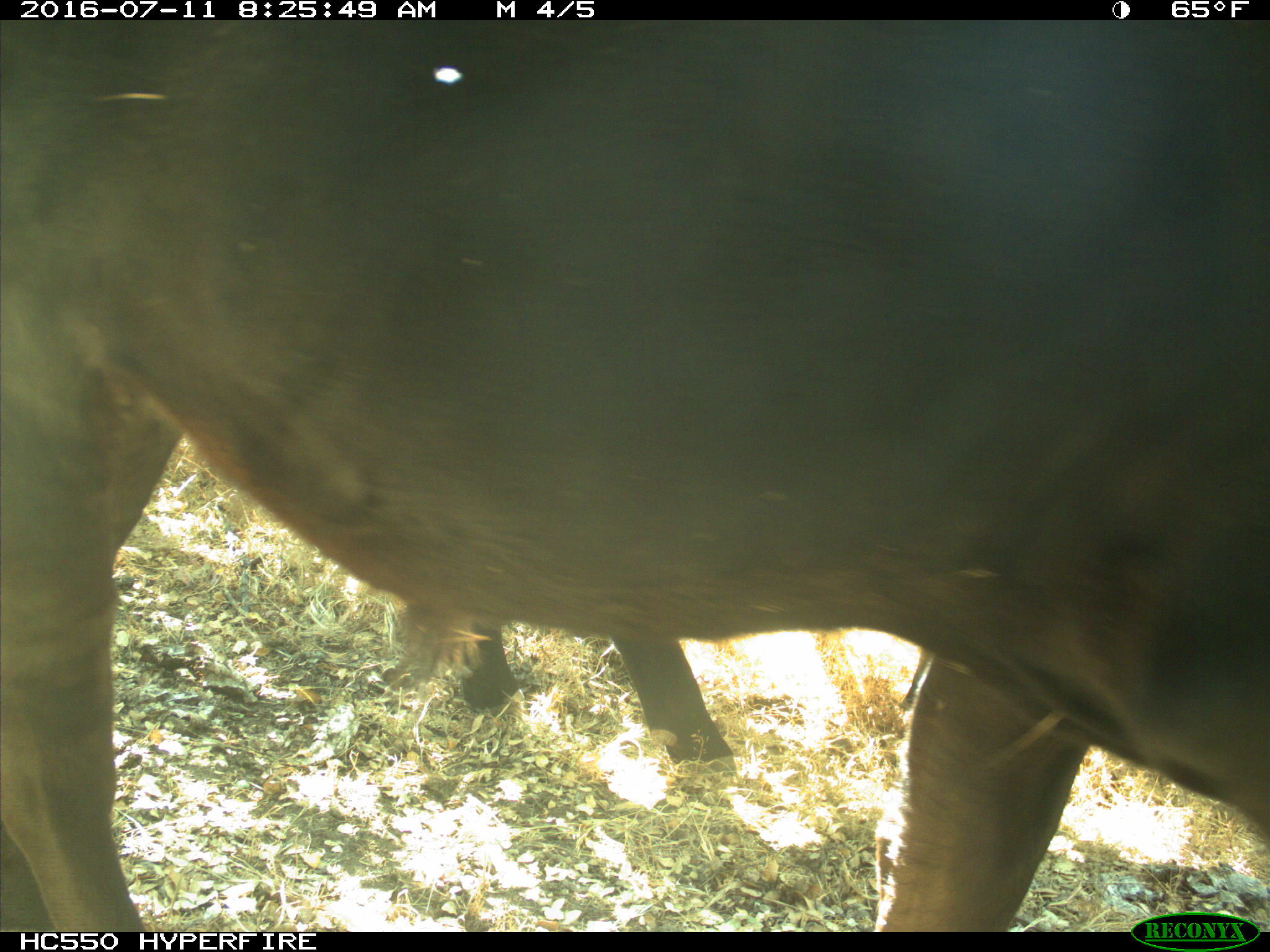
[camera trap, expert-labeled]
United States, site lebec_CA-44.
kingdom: Animalia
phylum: Chordata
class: Mammalia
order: Artiodactyla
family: Bovidae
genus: Bos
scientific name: Bos taurus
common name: domestic cow